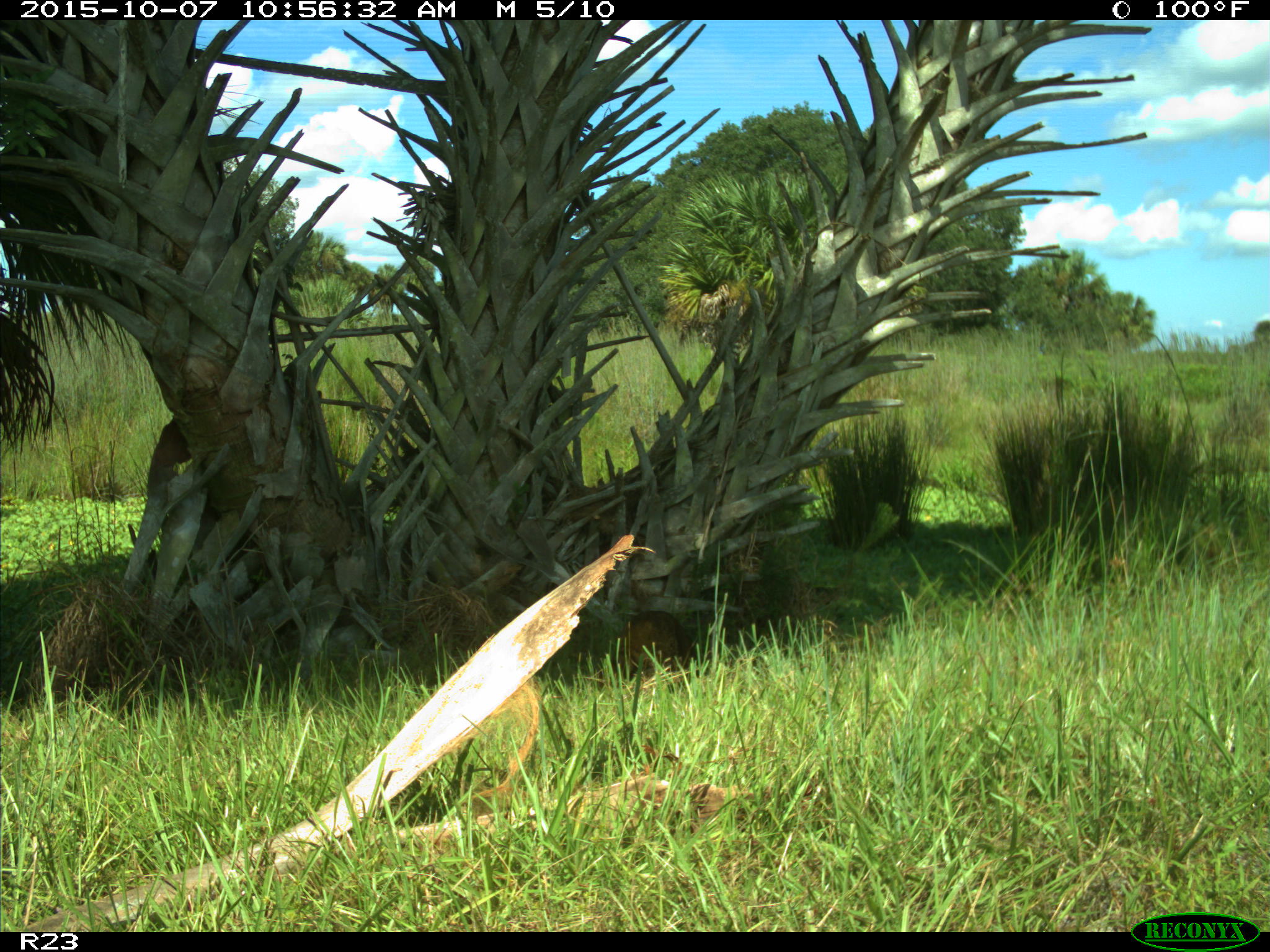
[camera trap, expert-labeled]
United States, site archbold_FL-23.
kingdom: Animalia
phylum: Chordata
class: Mammalia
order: Carnivora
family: Procyonidae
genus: Procyon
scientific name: Procyon lotor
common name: common raccoon